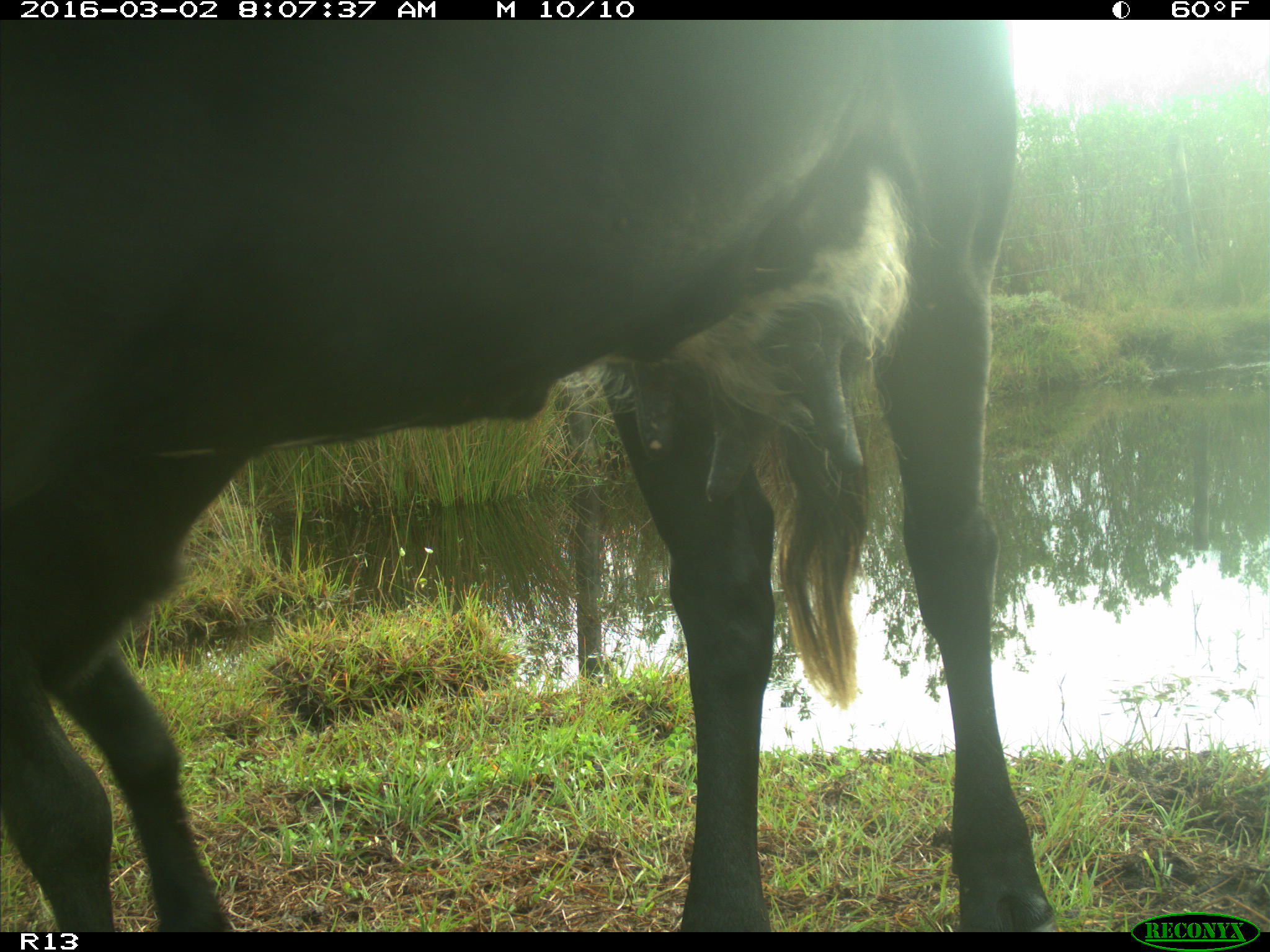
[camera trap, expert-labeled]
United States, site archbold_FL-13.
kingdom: Animalia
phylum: Chordata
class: Mammalia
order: Artiodactyla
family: Bovidae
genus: Bos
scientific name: Bos taurus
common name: domestic cow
Bos taurus (domestic cow).